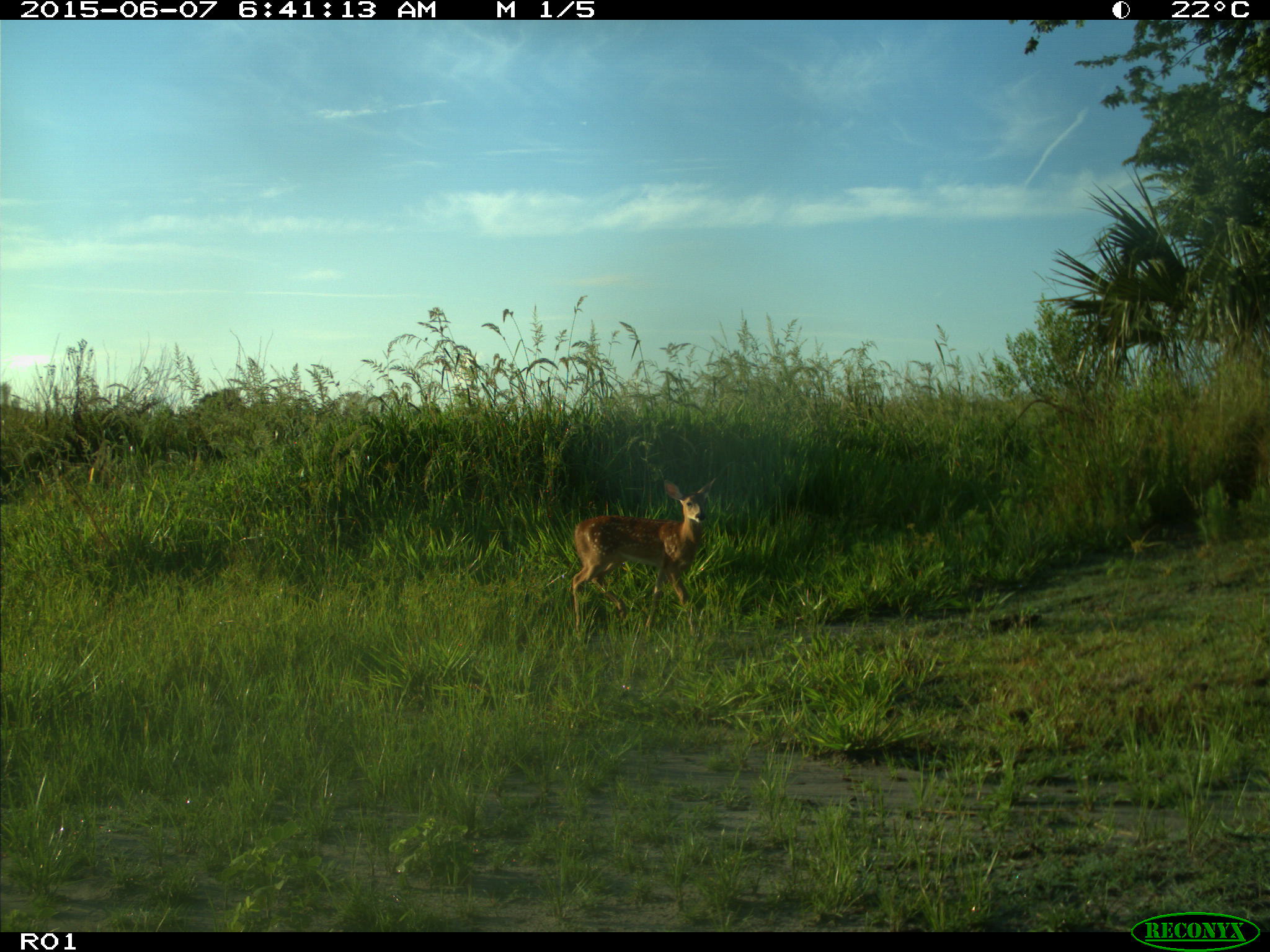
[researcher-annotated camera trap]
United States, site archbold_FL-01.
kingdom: Animalia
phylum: Chordata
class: Mammalia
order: Artiodactyla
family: Cervidae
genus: Odocoileus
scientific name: Odocoileus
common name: deer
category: unidentified deer